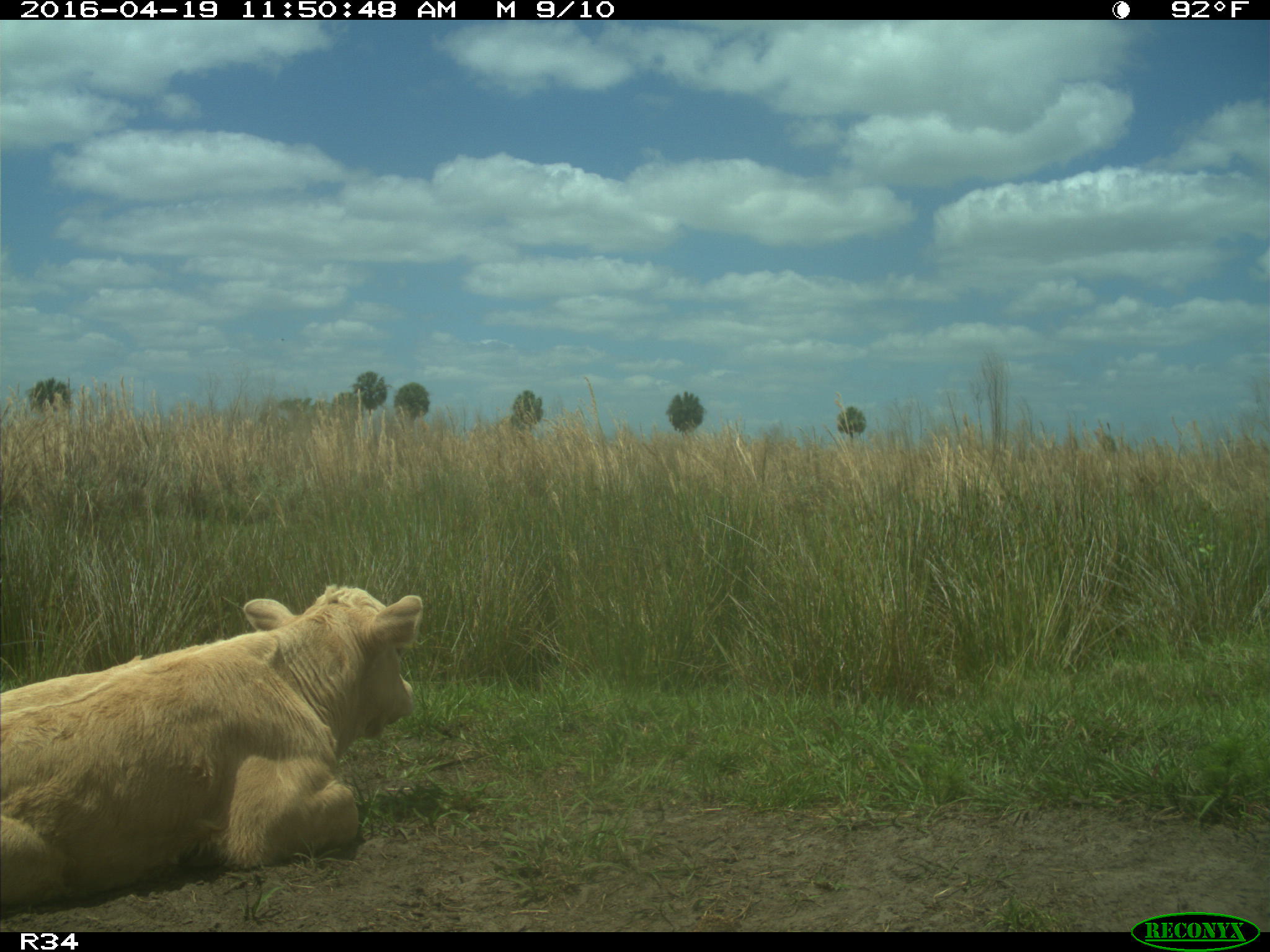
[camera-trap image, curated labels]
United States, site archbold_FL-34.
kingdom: Animalia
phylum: Chordata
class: Mammalia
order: Artiodactyla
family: Bovidae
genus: Bos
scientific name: Bos taurus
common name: domestic cow